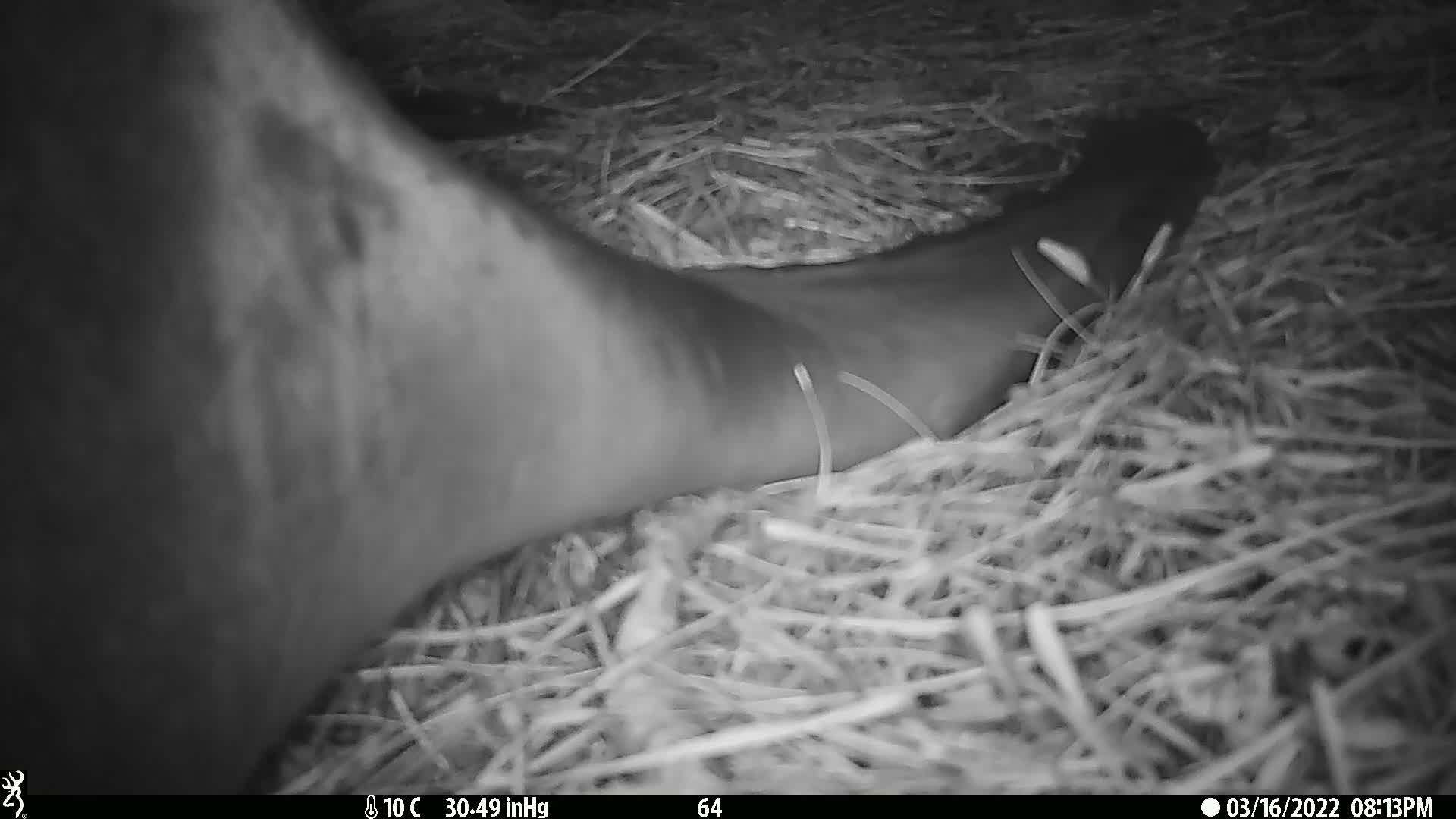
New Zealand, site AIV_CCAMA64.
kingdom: Animalia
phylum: Chordata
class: Mammalia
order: Carnivora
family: Otariidae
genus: Phocarctos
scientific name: Phocarctos hookeri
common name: new zealand sea lion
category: sealion